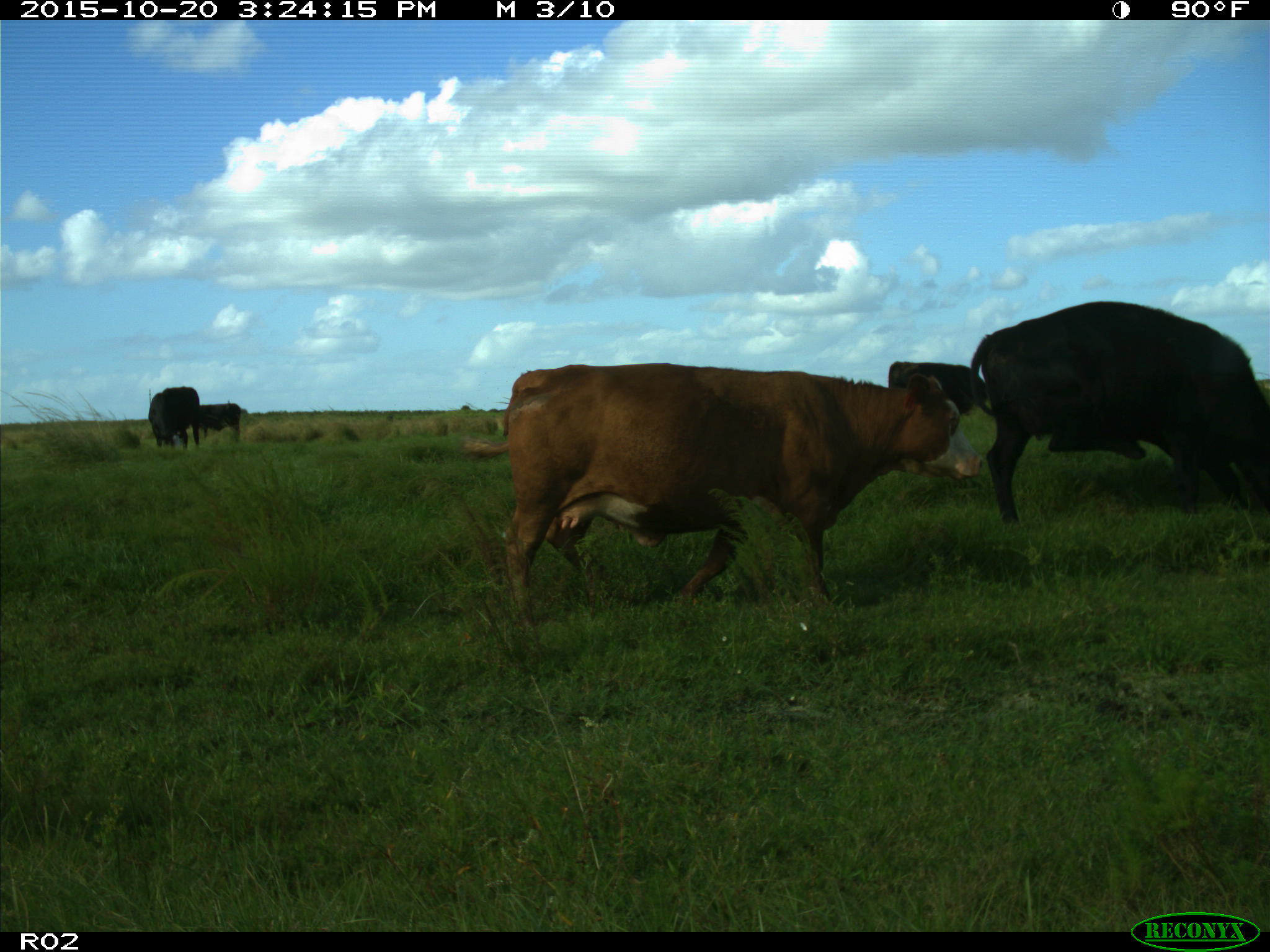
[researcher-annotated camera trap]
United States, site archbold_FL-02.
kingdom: Animalia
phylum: Chordata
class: Mammalia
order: Artiodactyla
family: Bovidae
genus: Bos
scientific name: Bos taurus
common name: domestic cow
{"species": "Bos taurus (domestic cow)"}